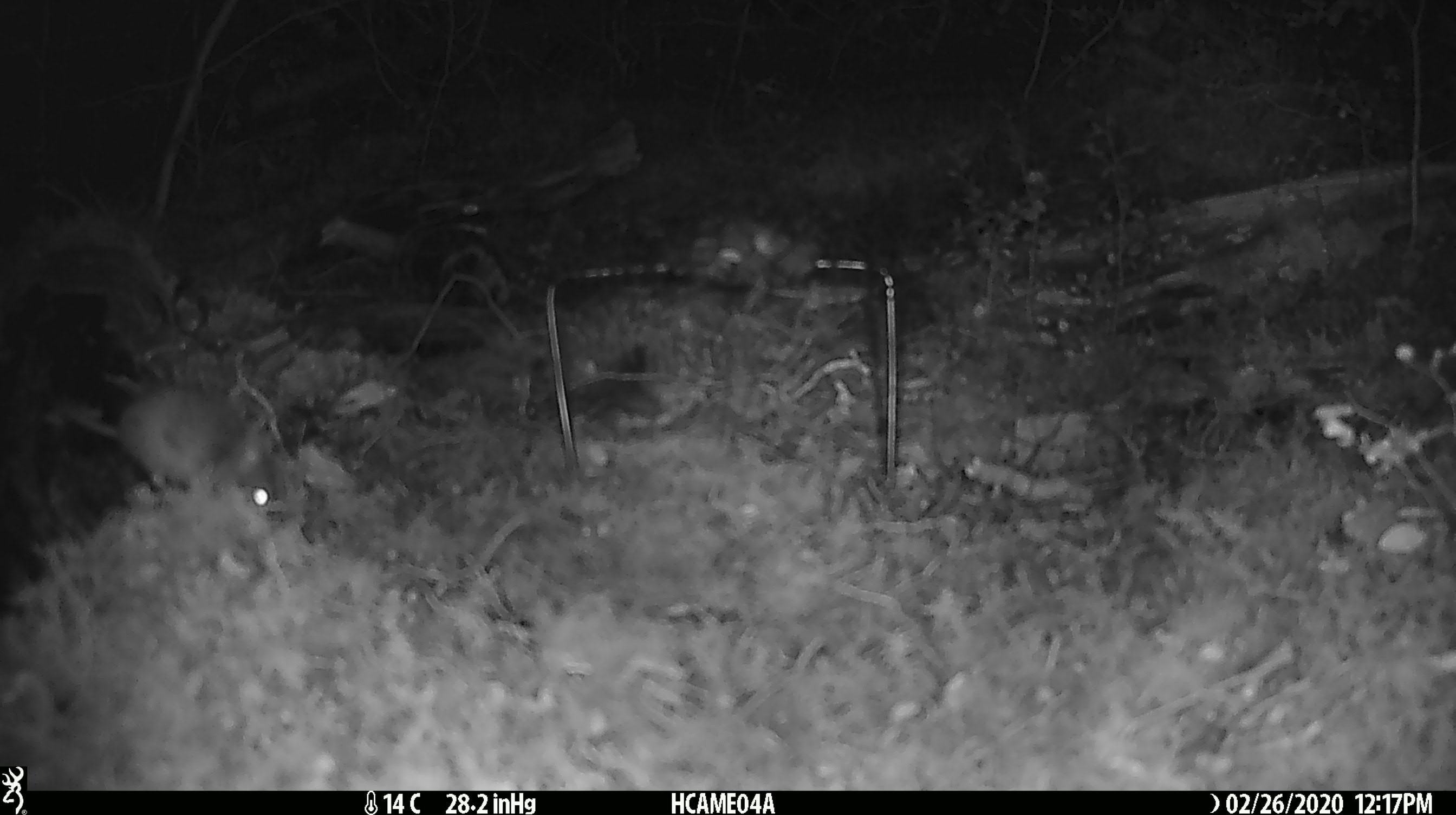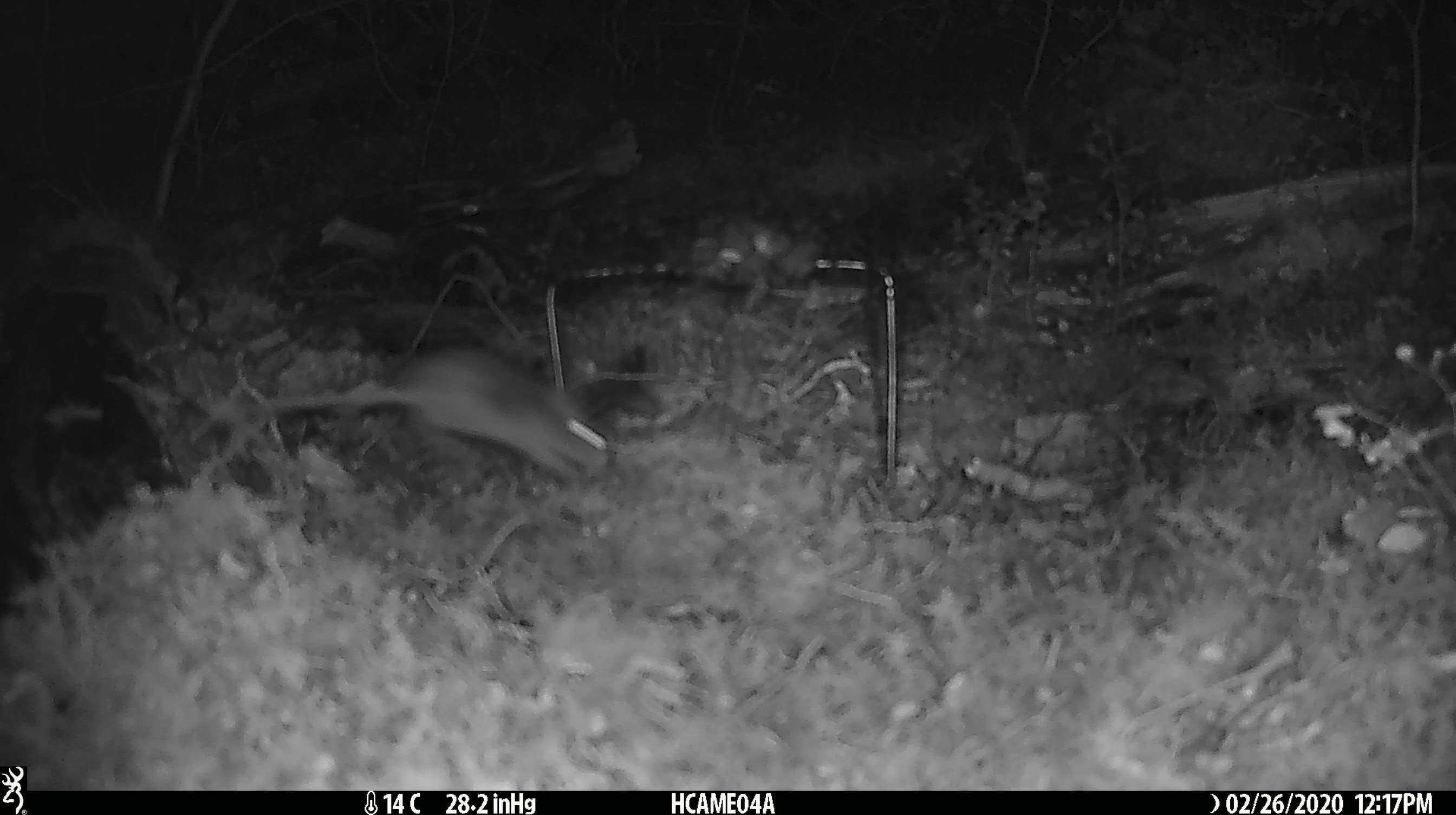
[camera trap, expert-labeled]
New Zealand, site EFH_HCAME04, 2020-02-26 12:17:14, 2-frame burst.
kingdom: Animalia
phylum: Chordata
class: Mammalia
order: Rodentia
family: Muridae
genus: Mus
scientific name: Mus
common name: mouse